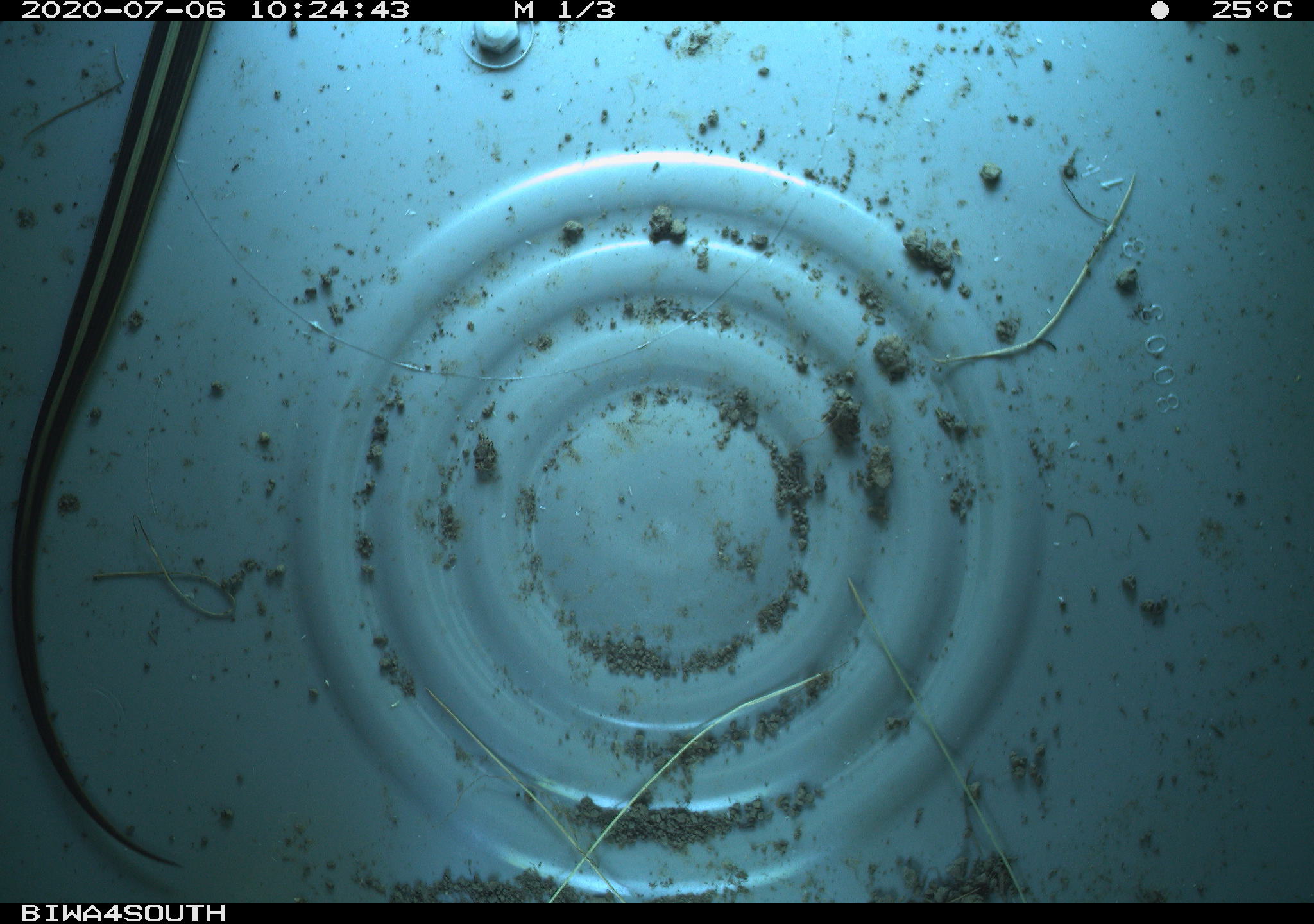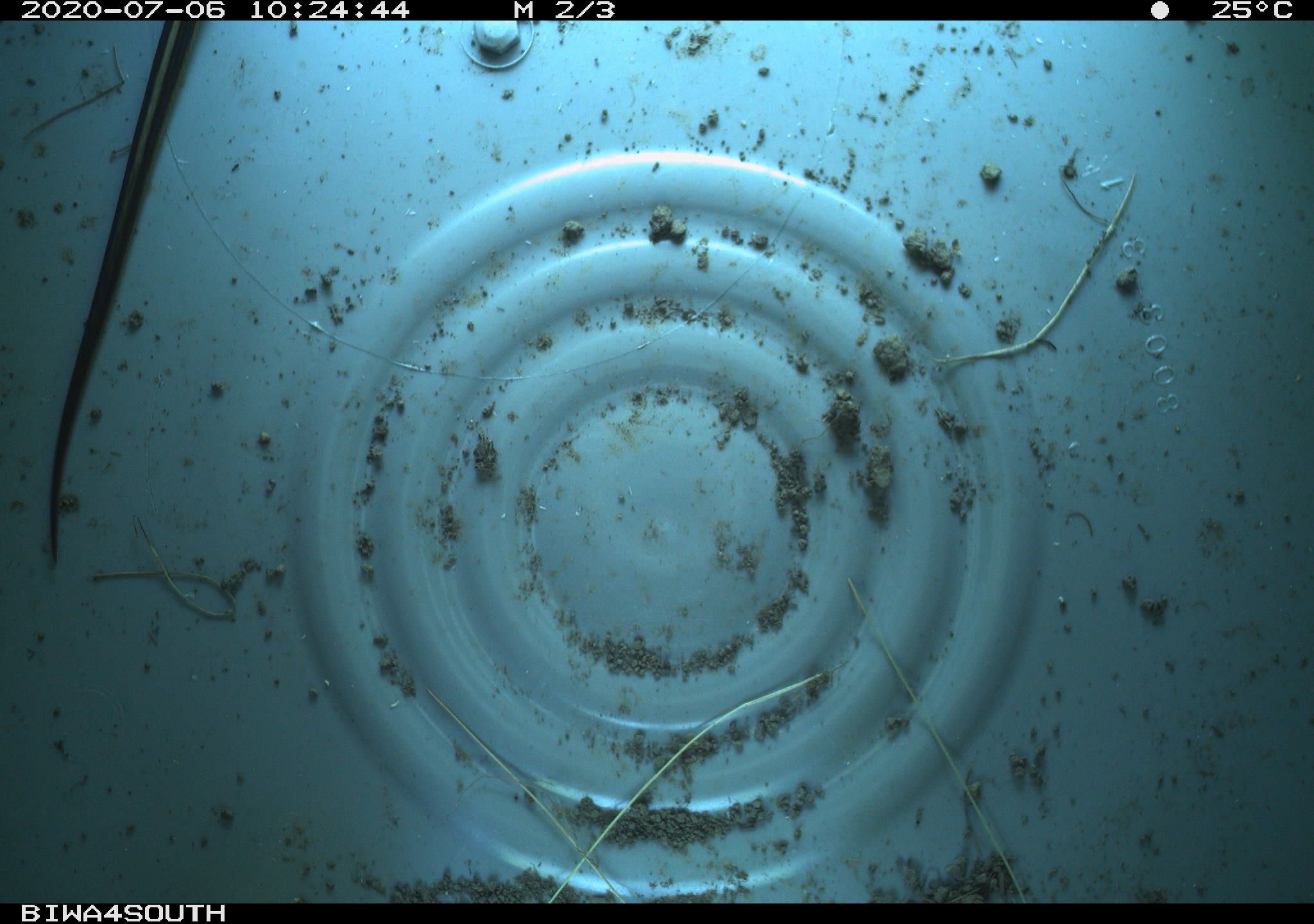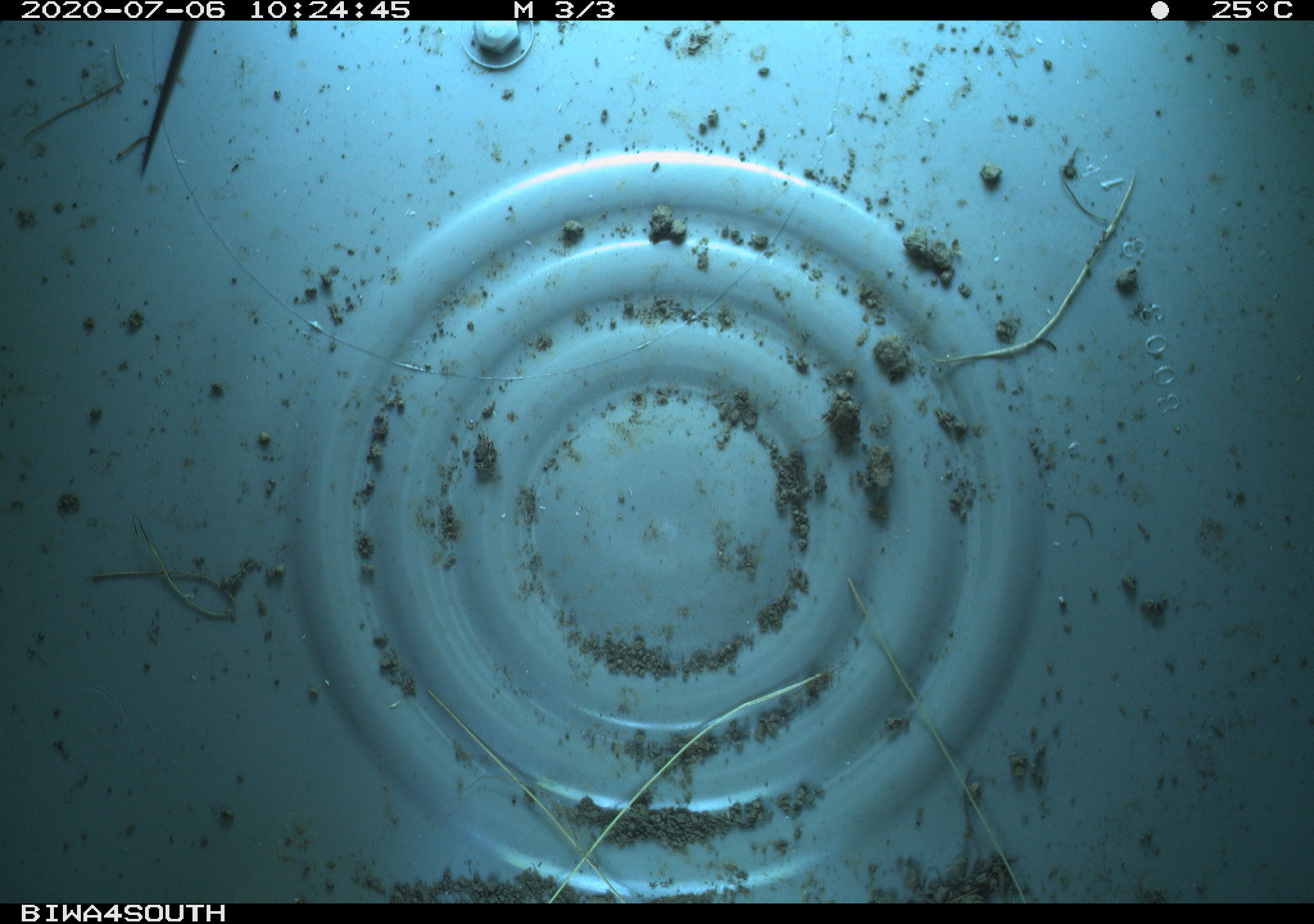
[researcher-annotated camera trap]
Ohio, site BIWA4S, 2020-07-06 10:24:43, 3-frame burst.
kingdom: Animalia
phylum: Chordata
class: Reptilia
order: Squamata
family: Colubridae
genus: Thamnophis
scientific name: Thamnophis sirtalis sirtalis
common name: eastern gartersnake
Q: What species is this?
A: Eastern gartersnake (Thamnophis sirtalis sirtalis).